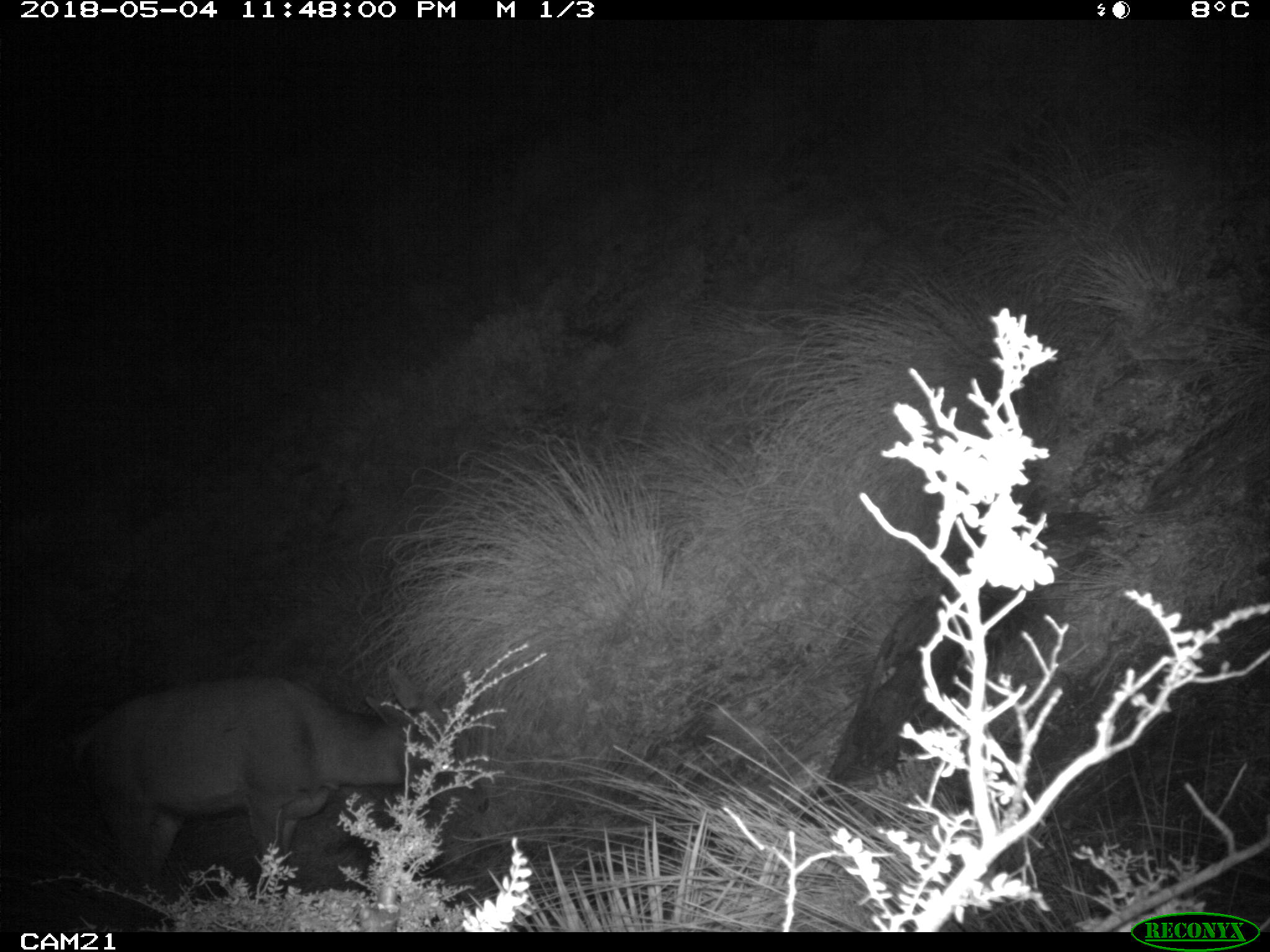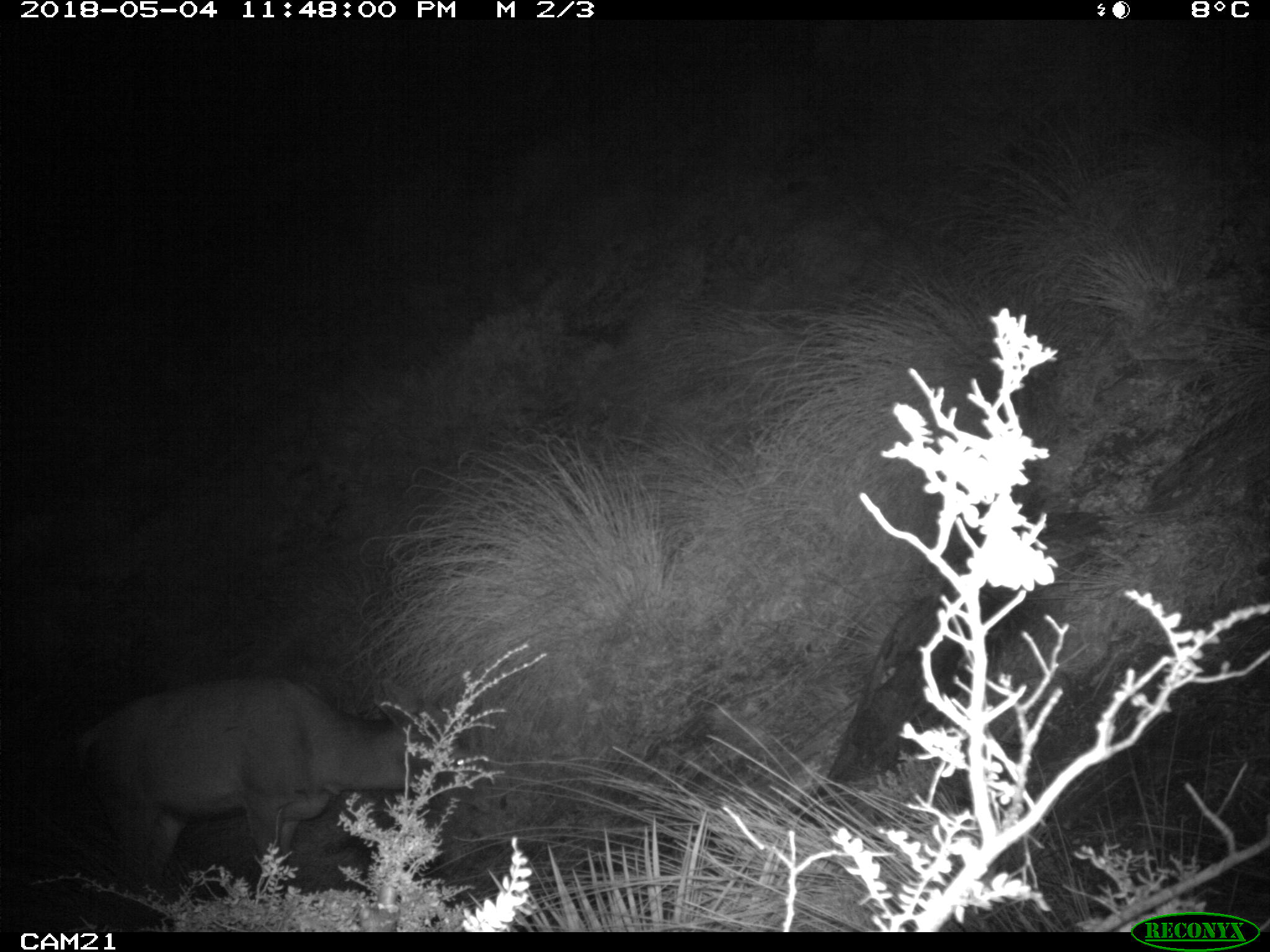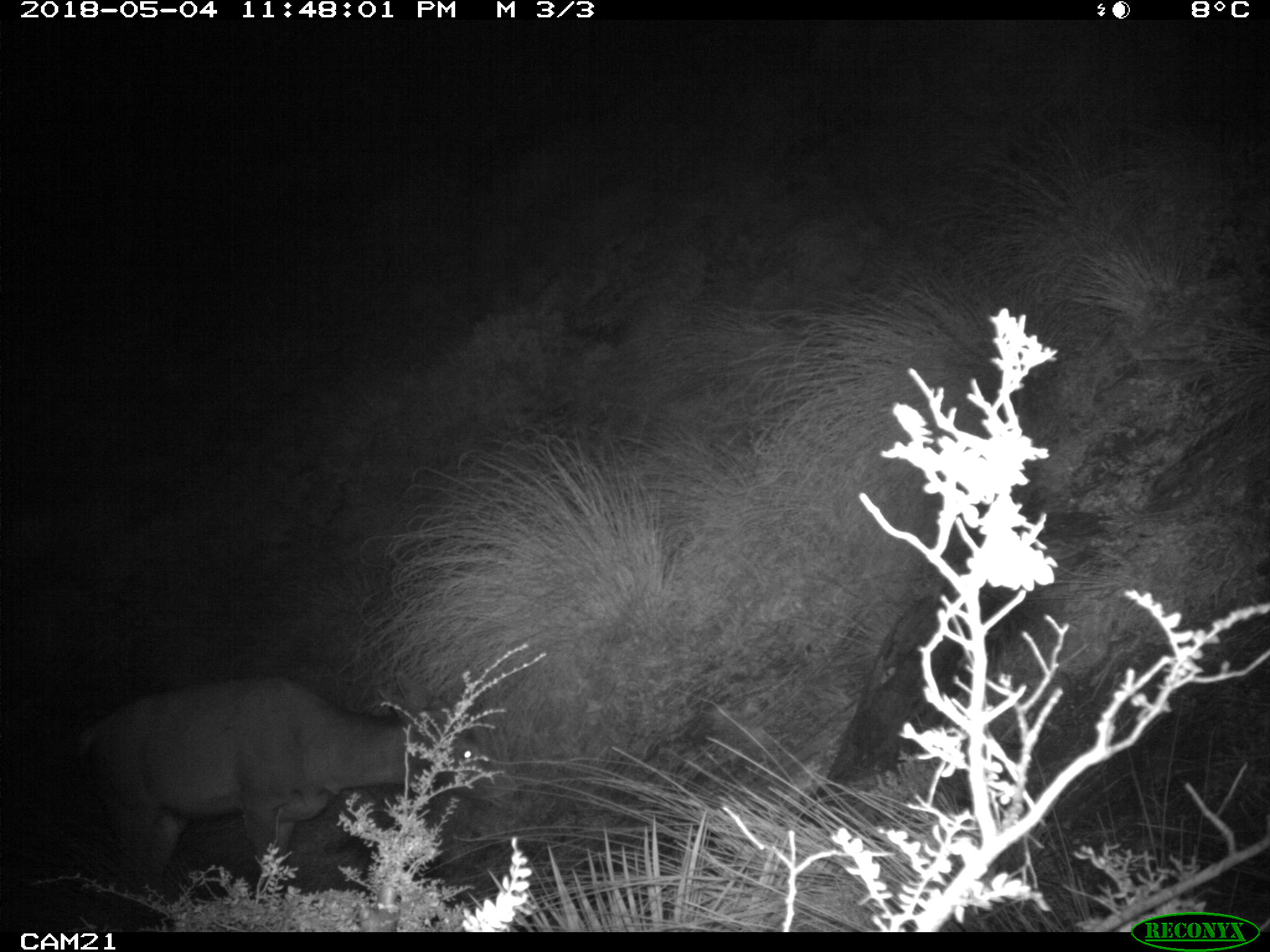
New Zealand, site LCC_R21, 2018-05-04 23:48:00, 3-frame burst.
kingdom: Animalia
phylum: Chordata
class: Mammalia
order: Artiodactyla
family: Cervidae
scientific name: Cervidae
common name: deer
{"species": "deer (Cervidae)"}